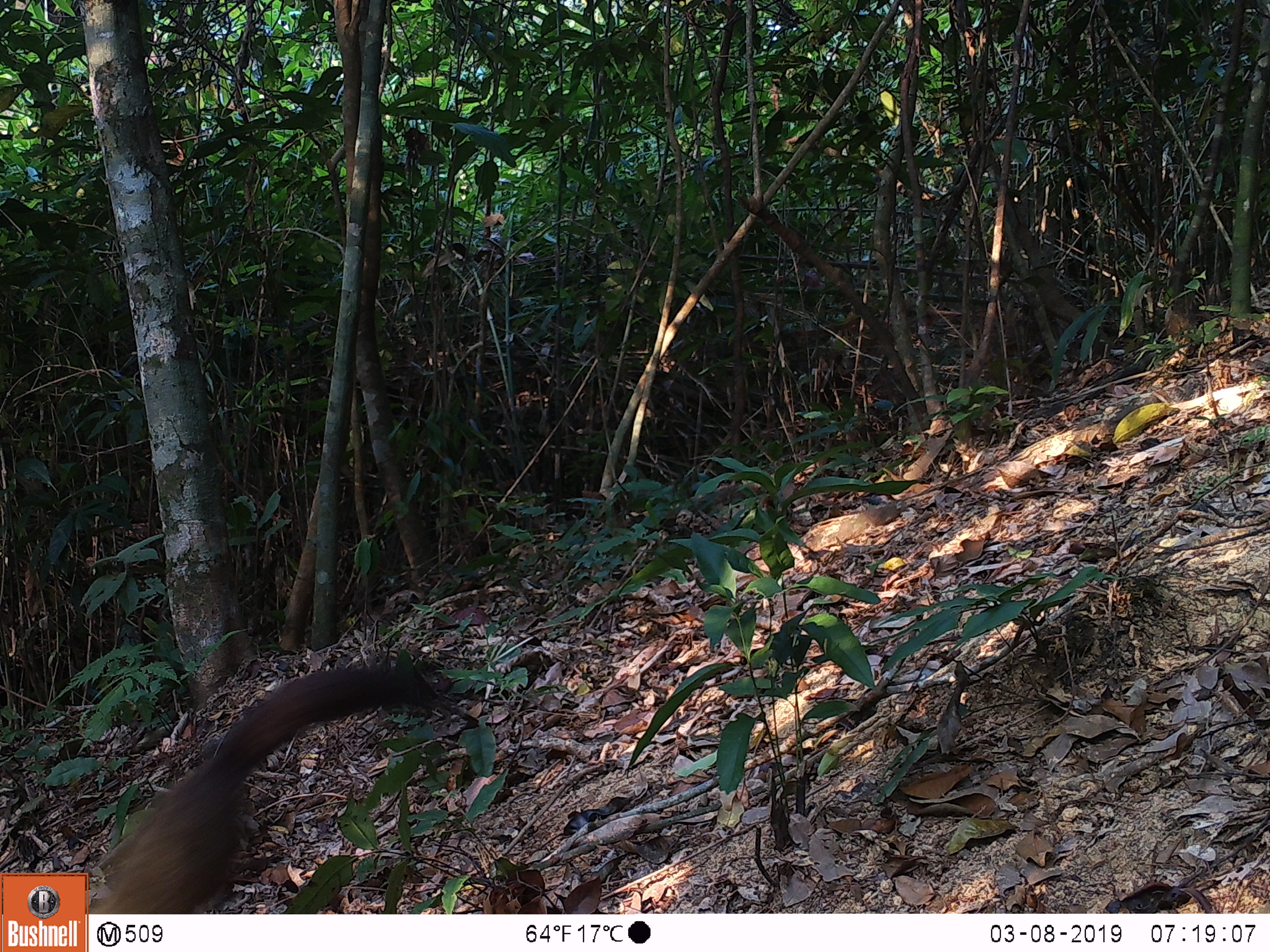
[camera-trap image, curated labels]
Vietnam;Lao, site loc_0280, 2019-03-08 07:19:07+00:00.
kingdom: Animalia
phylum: Chordata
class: Mammalia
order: Carnivora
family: Mustelidae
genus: Martes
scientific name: Martes flavigula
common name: yellow-throated marten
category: yellow throated marten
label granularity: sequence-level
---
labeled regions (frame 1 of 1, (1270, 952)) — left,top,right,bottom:
yellow throated marten: 85,666,444,914